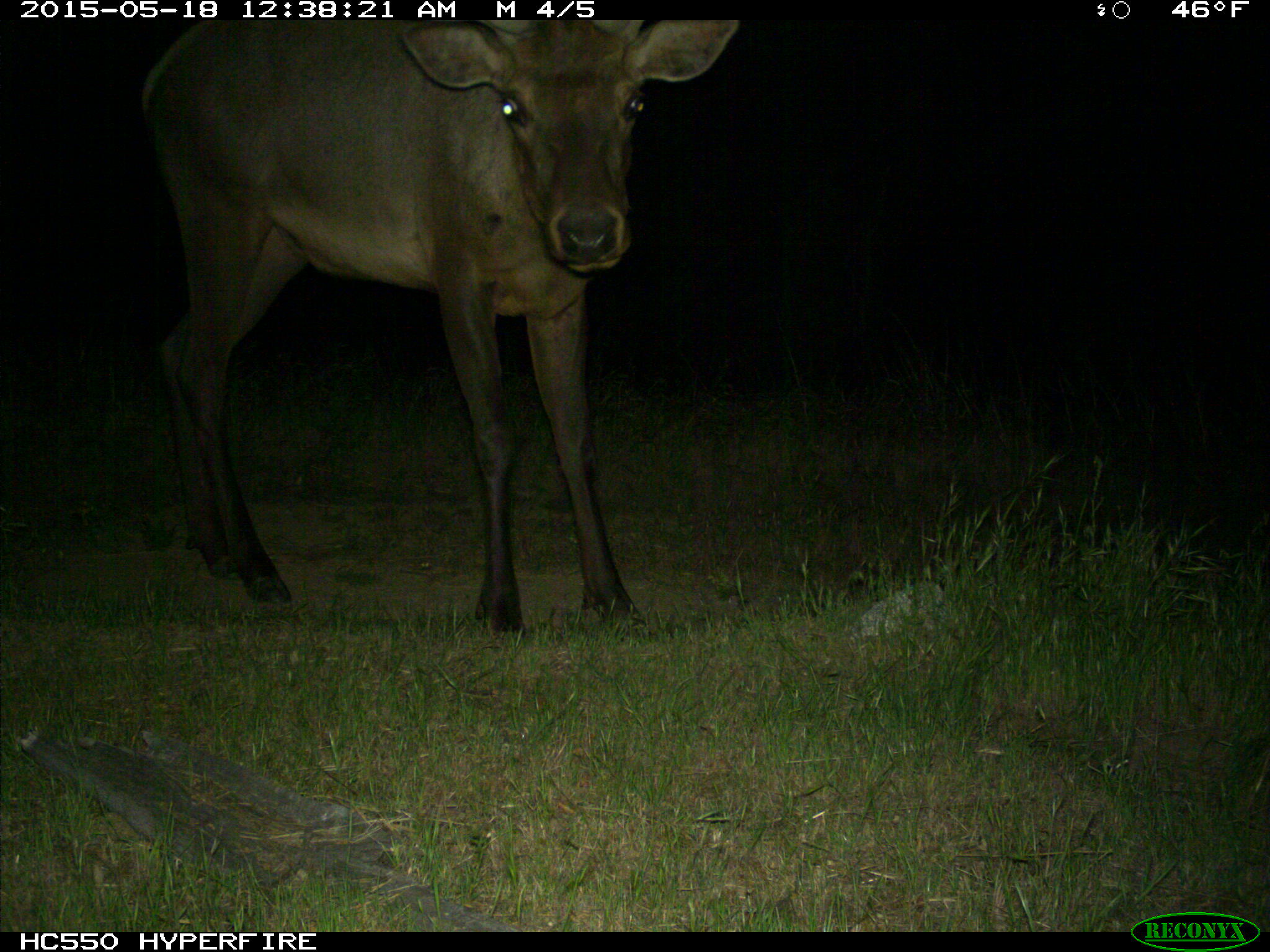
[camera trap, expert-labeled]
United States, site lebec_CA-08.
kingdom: Animalia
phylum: Chordata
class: Mammalia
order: Artiodactyla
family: Cervidae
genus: Cervus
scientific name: Cervus canadensis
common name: elk